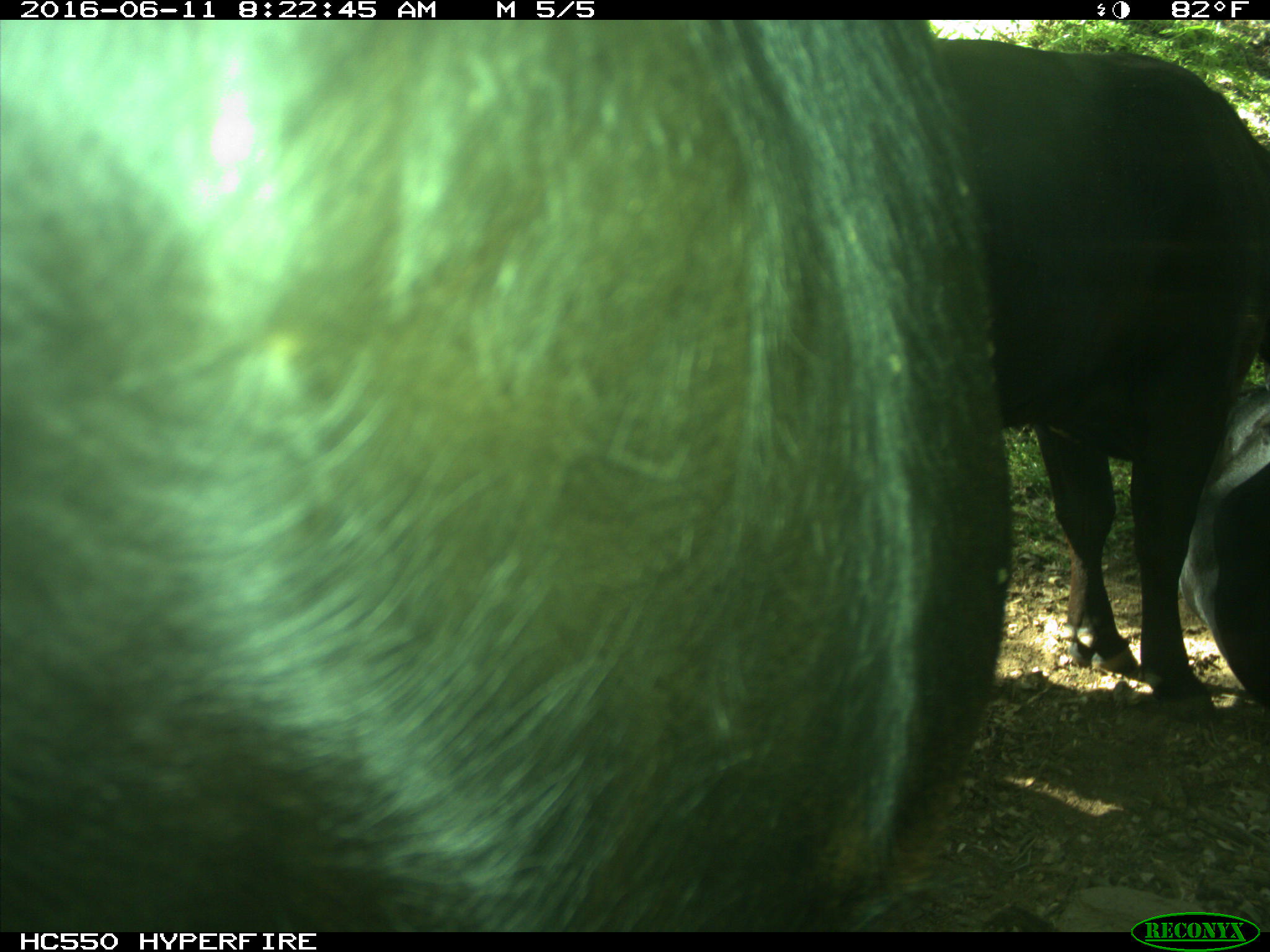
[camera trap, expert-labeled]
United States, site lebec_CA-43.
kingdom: Animalia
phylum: Chordata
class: Mammalia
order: Artiodactyla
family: Bovidae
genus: Bos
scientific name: Bos taurus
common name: domestic cow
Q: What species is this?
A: Bos taurus (domestic cow).